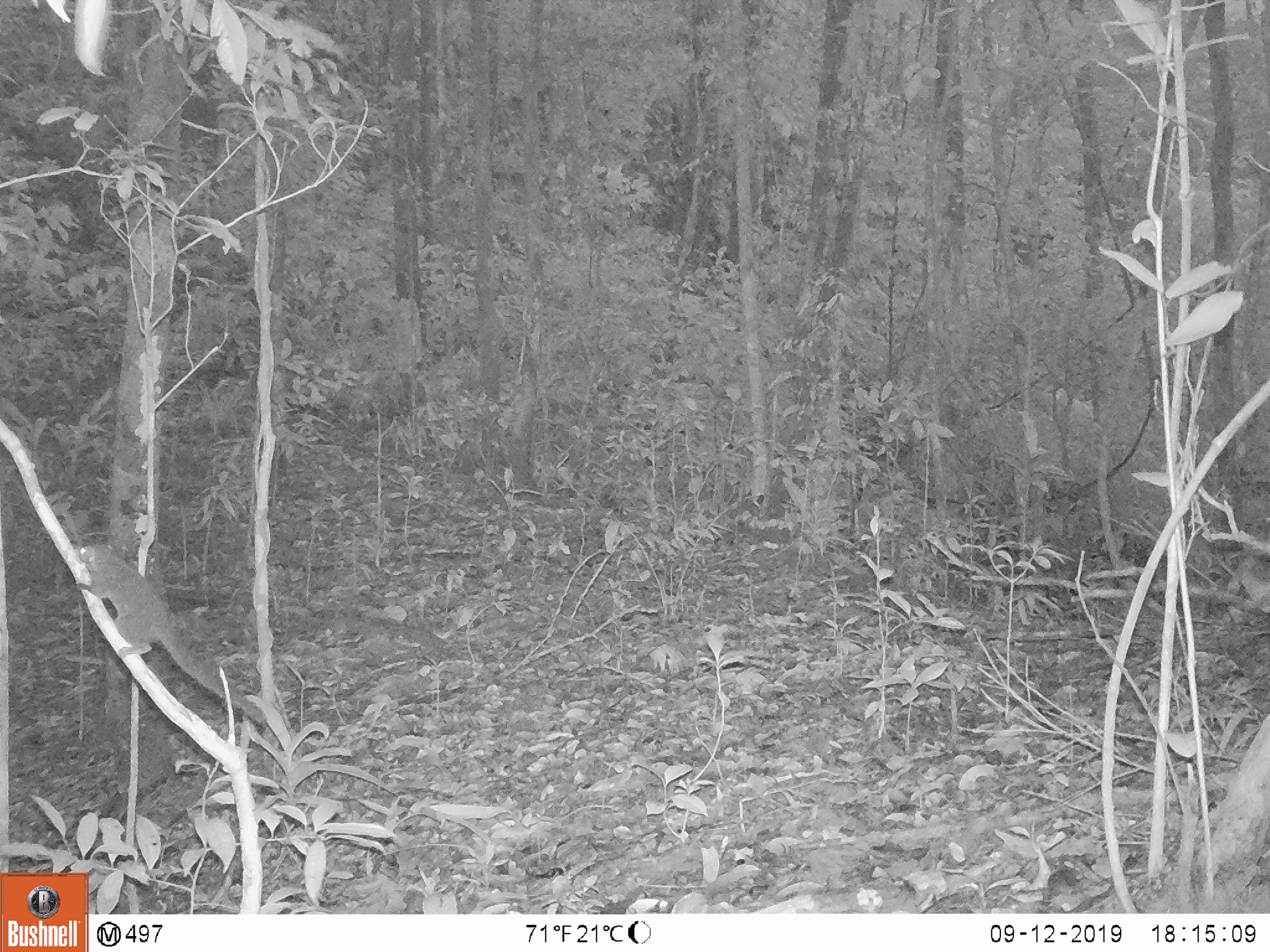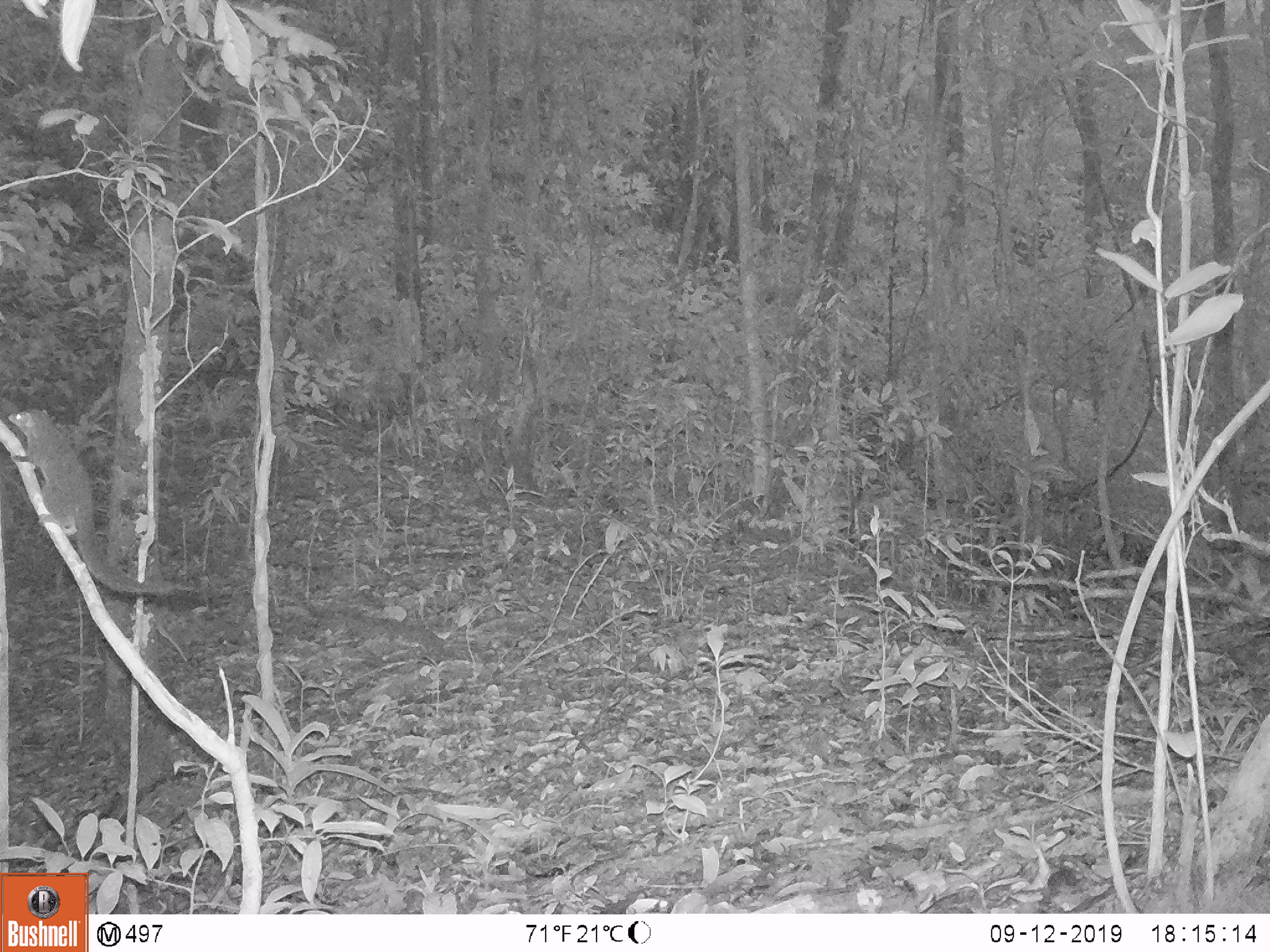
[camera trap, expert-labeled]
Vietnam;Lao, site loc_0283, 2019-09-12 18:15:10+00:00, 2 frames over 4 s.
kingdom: Animalia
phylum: Chordata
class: Mammalia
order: Scandentia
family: Tupaiidae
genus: Tupaia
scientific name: Tupaia belangeri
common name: northern treeshrew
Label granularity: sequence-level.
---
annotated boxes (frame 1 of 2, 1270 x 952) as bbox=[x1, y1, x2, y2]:
northern treeshrew: bbox=[76, 545, 265, 726]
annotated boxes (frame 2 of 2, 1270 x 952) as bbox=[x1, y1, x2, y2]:
northern treeshrew: bbox=[8, 408, 175, 595]